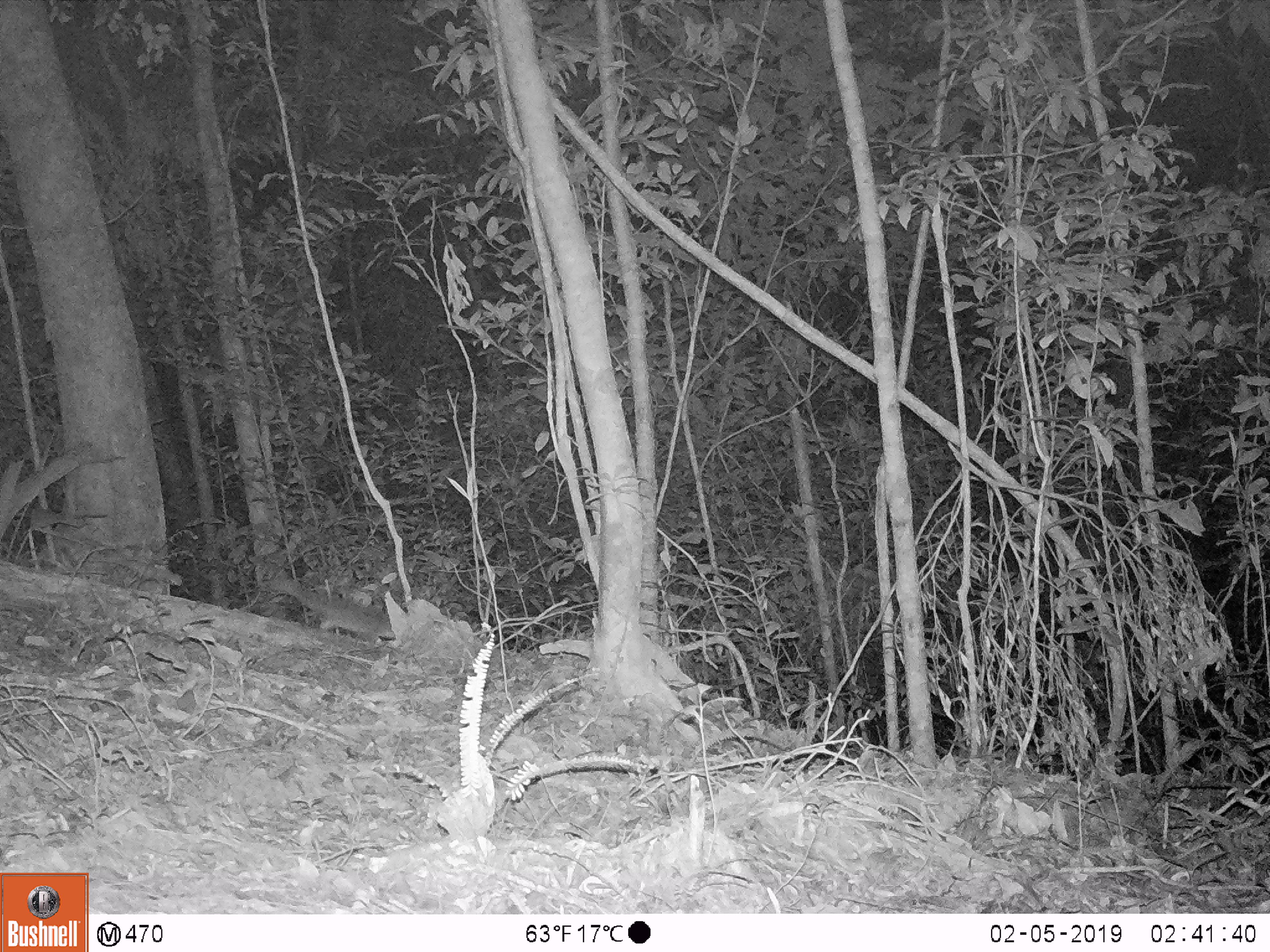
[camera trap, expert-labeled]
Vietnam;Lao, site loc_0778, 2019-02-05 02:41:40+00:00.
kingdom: Animalia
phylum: Chordata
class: Mammalia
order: Carnivora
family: Mustelidae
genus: Melogale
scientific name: Melogale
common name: ferret badger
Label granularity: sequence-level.